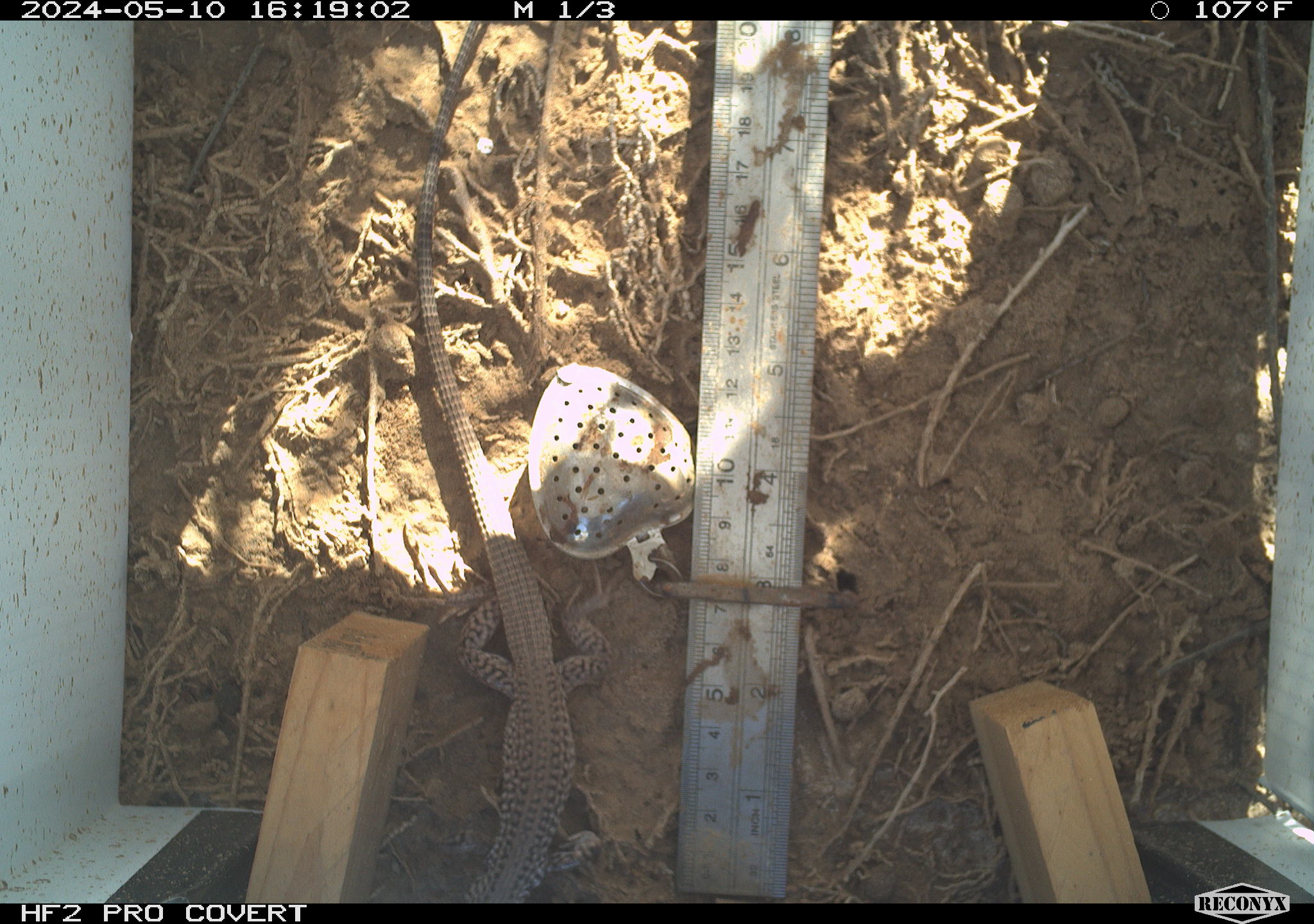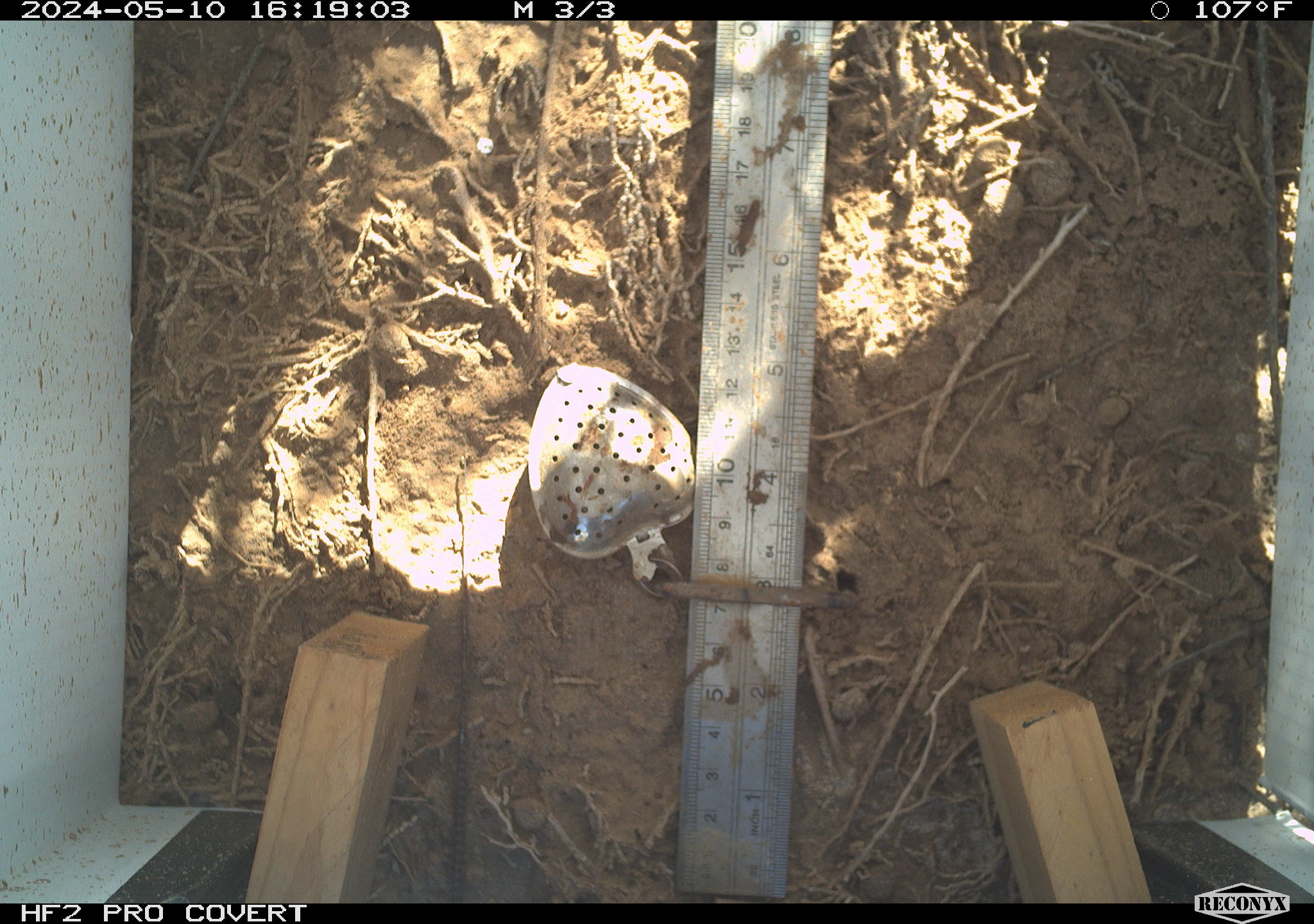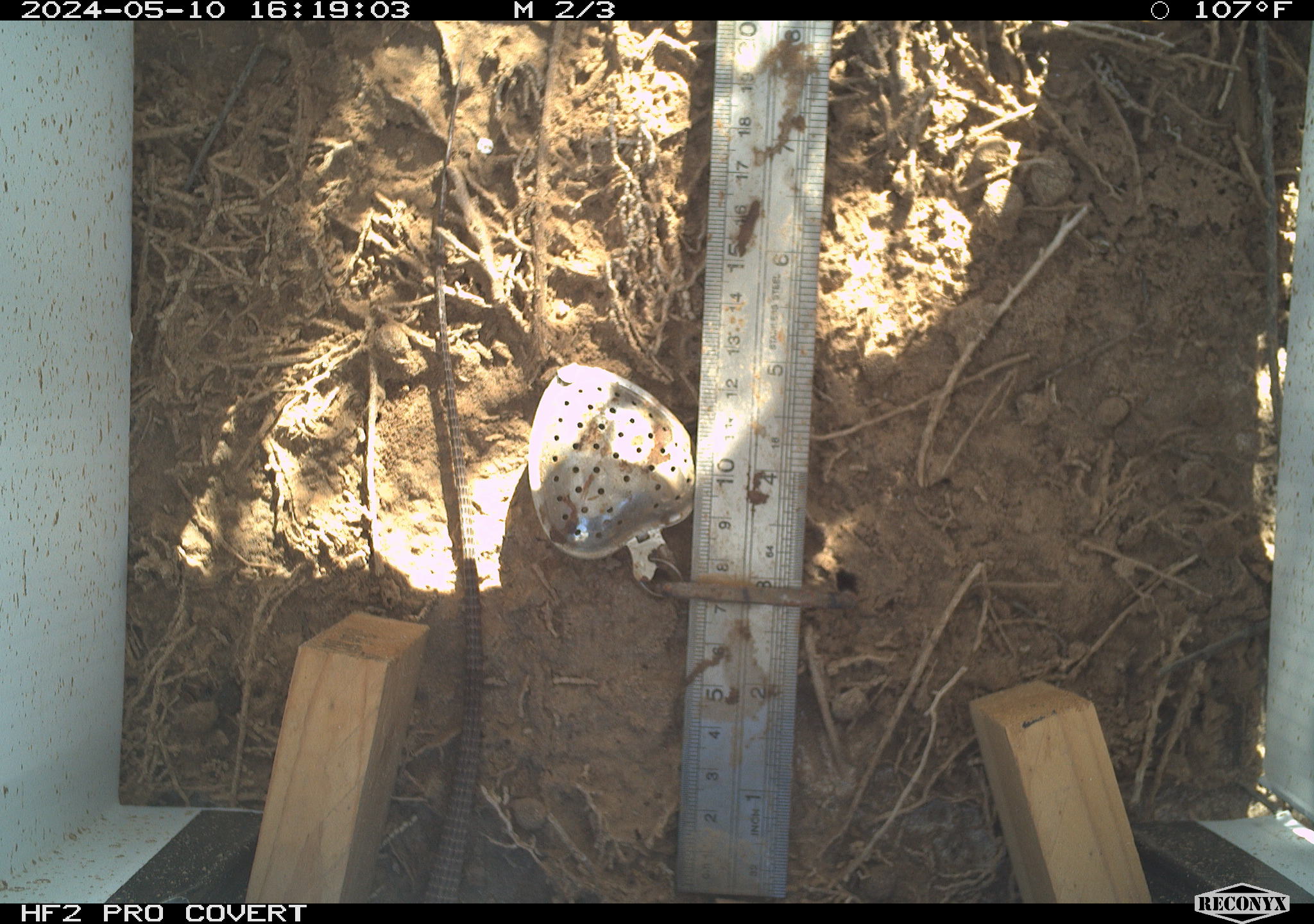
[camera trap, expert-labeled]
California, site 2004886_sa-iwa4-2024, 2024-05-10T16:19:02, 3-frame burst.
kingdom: Animalia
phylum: Chordata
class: Reptilia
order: Squamata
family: Teiidae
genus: Aspidoscelis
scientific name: Aspidoscelis tigris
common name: western whiptail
Western whiptail (Aspidoscelis tigris).